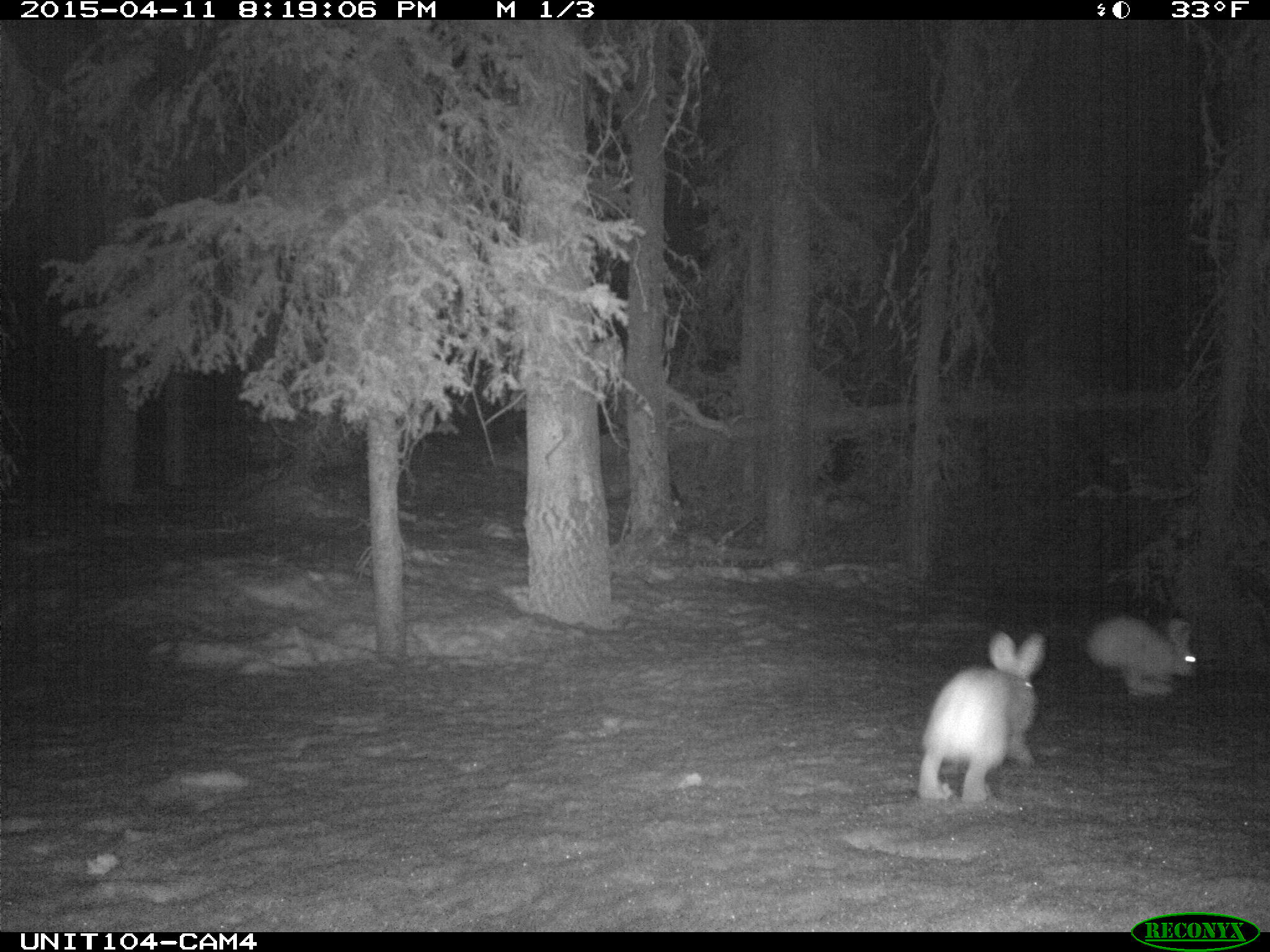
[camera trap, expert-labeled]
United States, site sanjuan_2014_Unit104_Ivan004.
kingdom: Animalia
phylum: Chordata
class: Mammalia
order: Lagomorpha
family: Leporidae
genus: Lepus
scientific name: Lepus americanus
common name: snowshoe hare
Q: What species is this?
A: Lepus americanus (snowshoe hare).